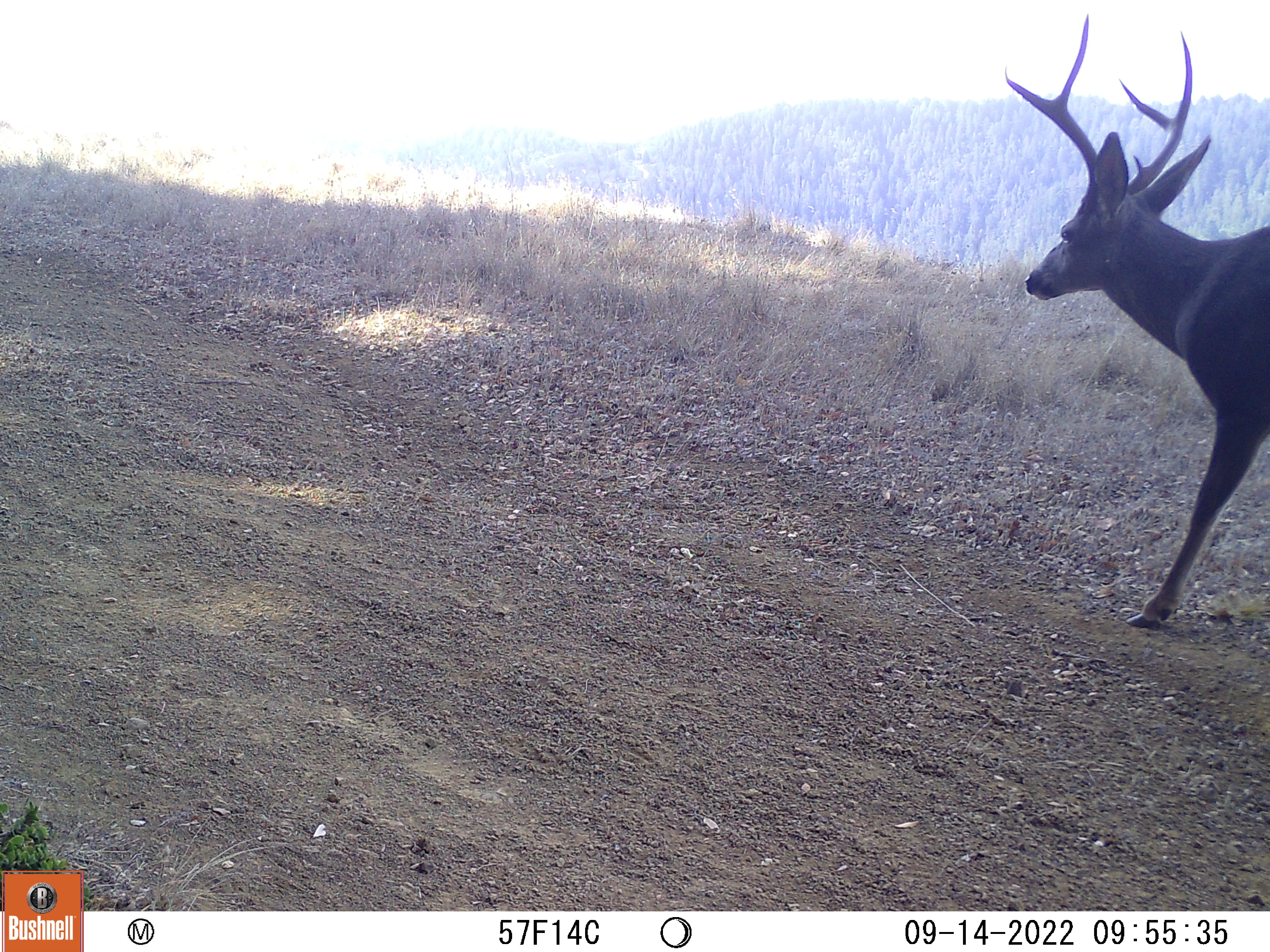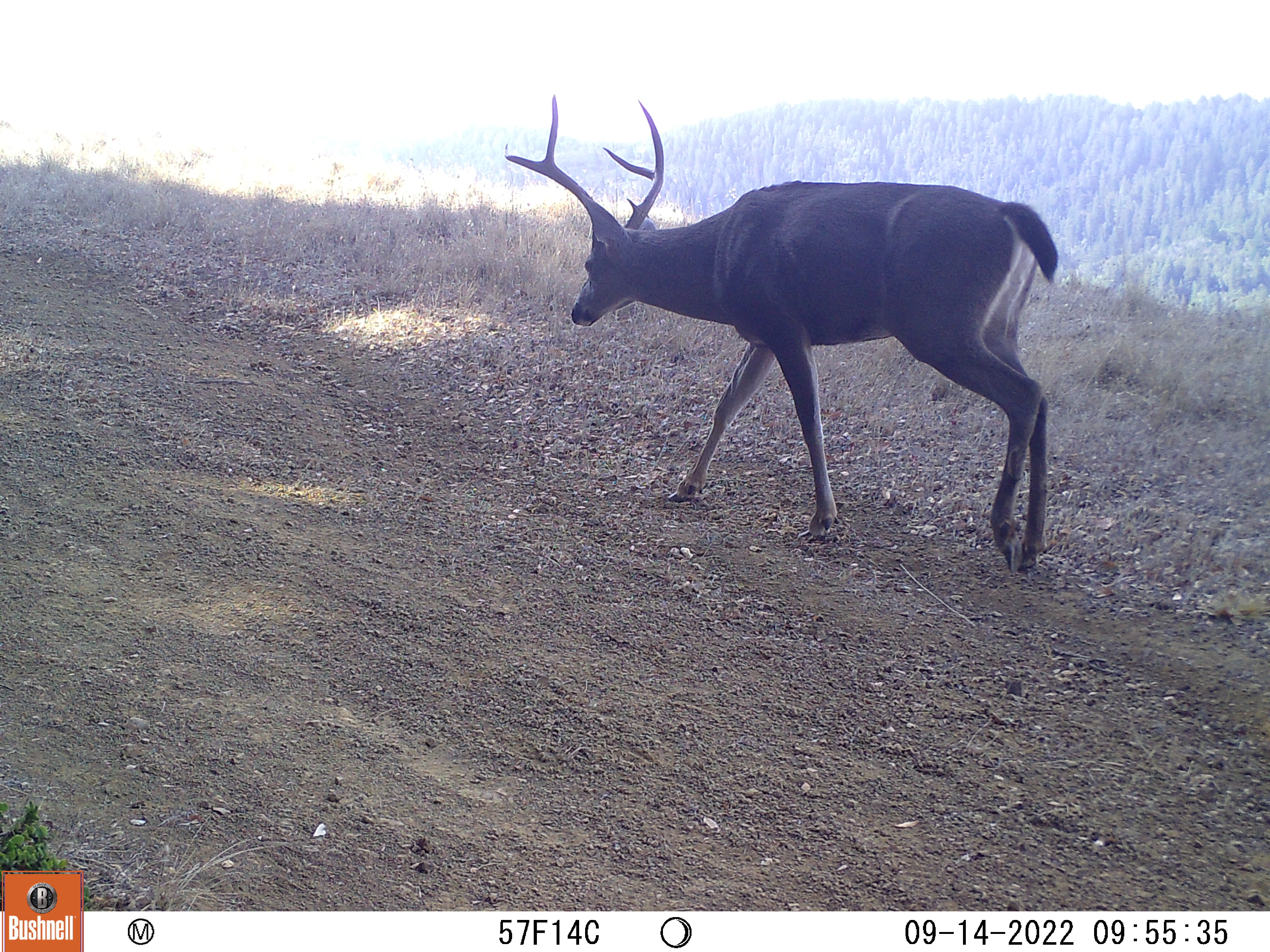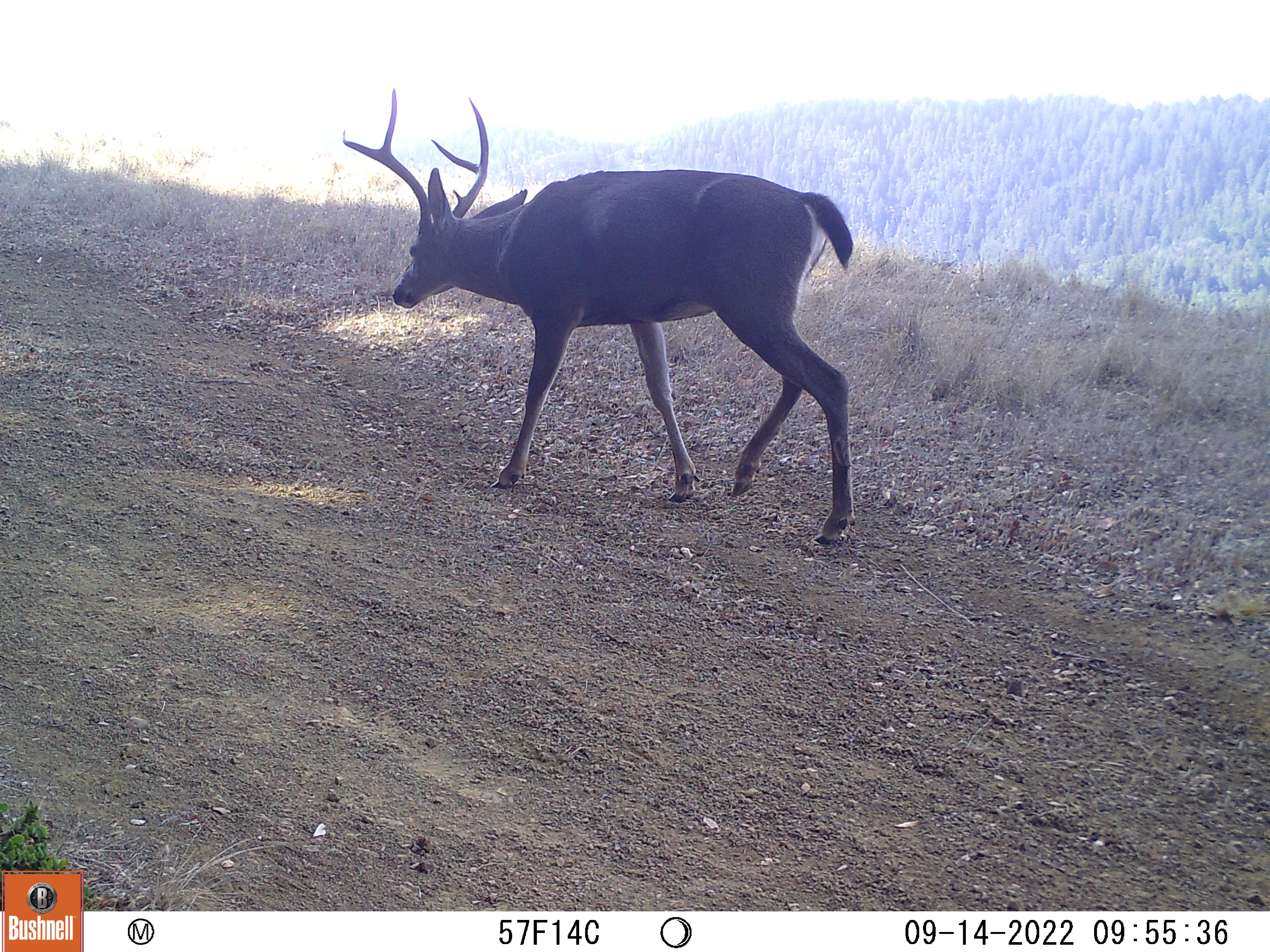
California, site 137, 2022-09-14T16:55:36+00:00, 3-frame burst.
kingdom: Animalia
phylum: Chordata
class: Mammalia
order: Artiodactyla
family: Cervidae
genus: Odocoileus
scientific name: Odocoileus hemionus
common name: mule deer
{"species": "mule deer (Odocoileus hemionus)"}